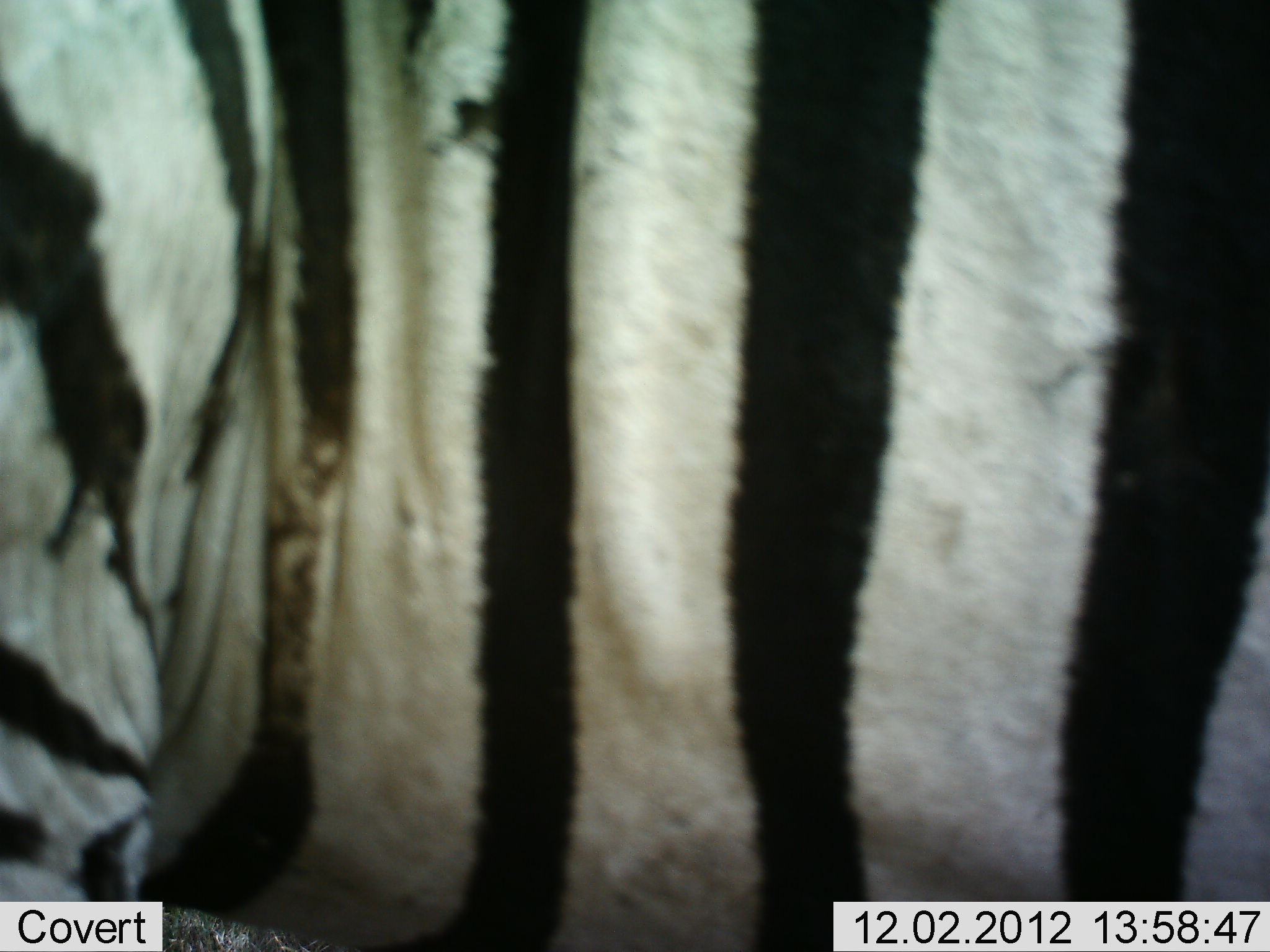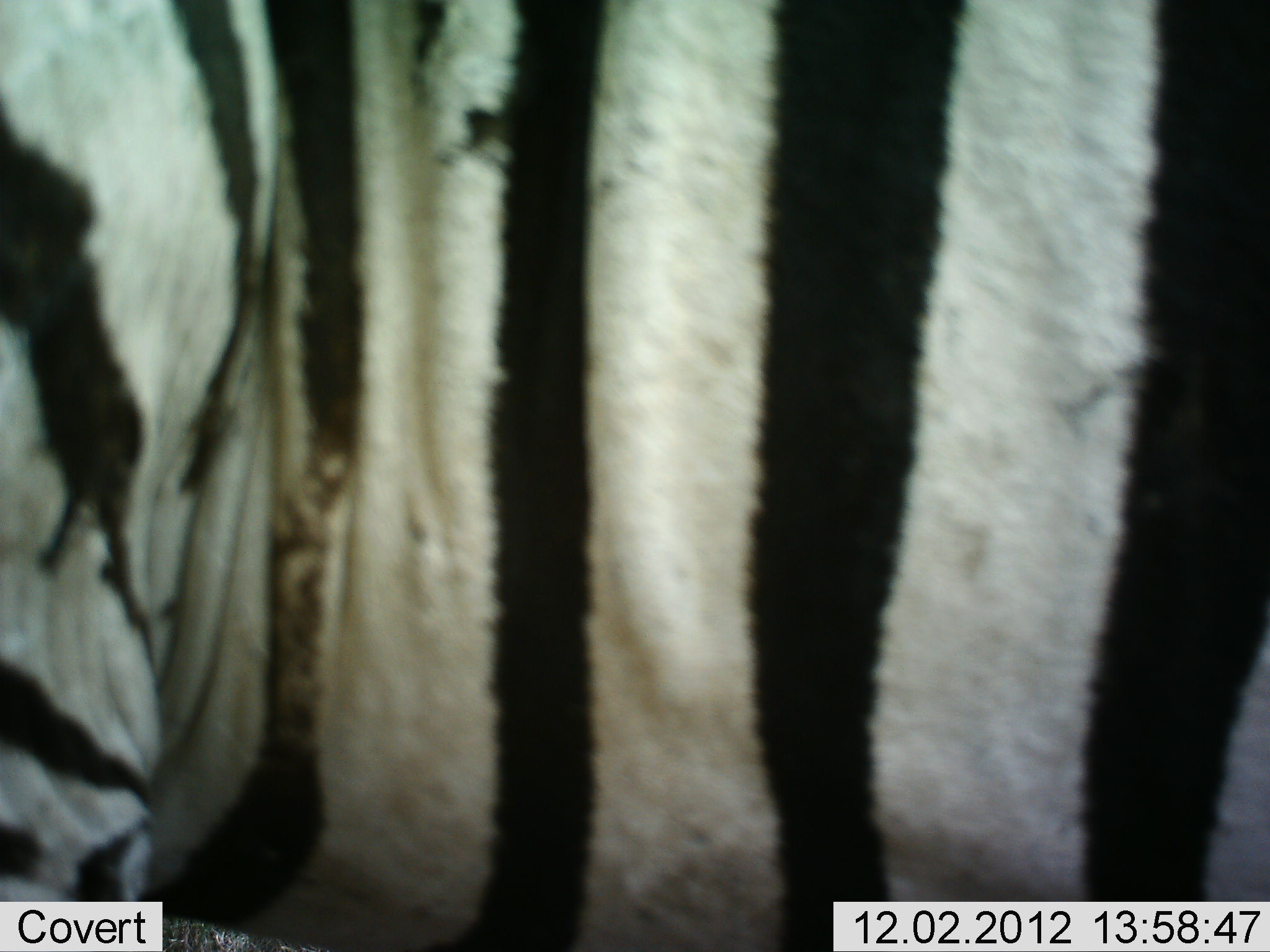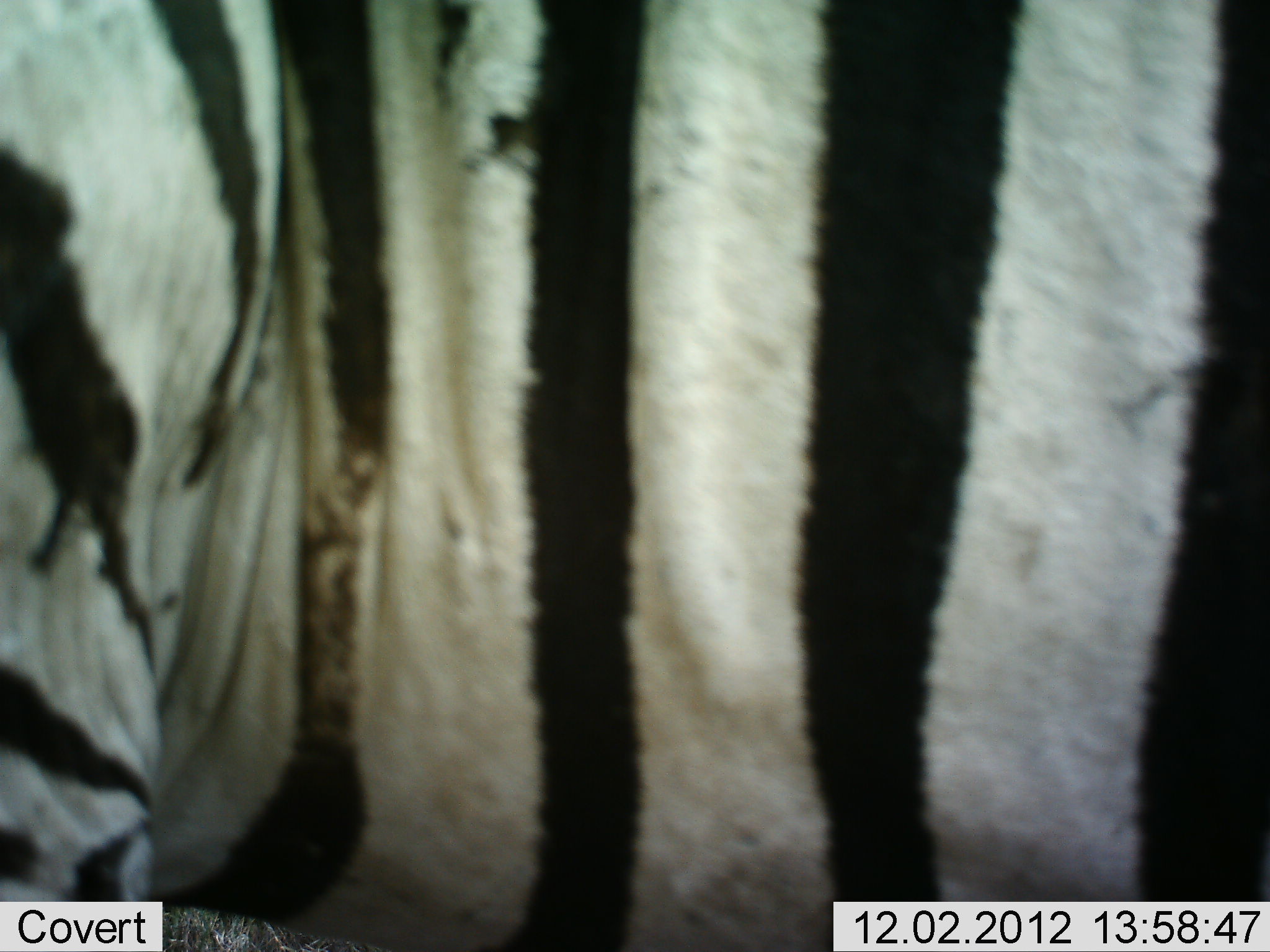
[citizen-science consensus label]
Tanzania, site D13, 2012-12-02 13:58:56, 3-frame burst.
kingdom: Animalia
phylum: Chordata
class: Mammalia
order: Perissodactyla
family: Equidae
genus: Equus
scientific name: Equus quagga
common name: plains zebra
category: zebra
Zebra (plains zebra) (Equus quagga), count 1. Behavior (volunteer vote fractions): standing 70%, resting 20%, moving 20%, interacting 0%. Young present (vote fraction): 0%. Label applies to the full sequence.